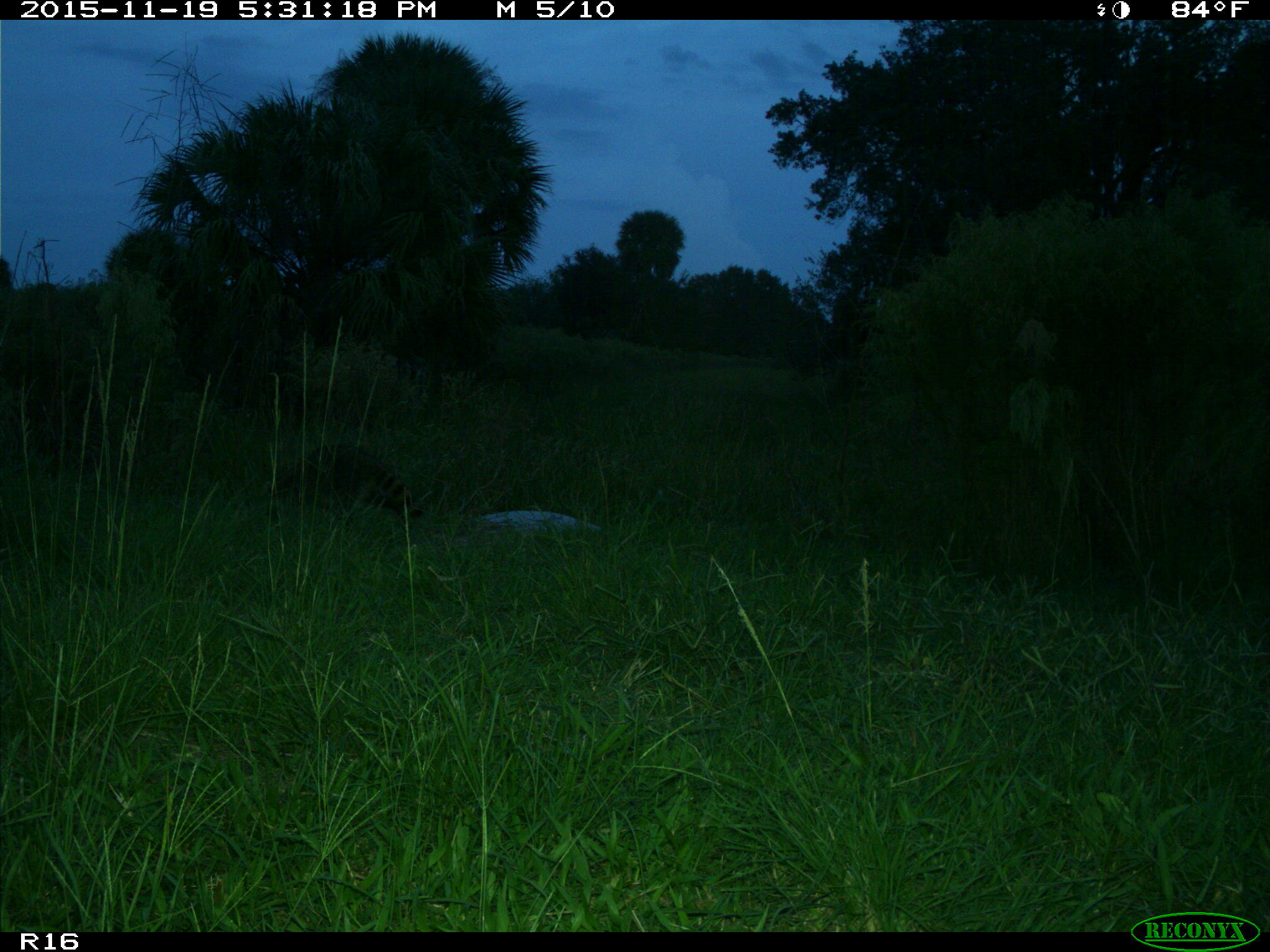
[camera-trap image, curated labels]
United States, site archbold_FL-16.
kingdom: Animalia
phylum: Chordata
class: Mammalia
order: Carnivora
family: Procyonidae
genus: Procyon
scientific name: Procyon lotor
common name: common raccoon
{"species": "Procyon lotor (common raccoon)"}